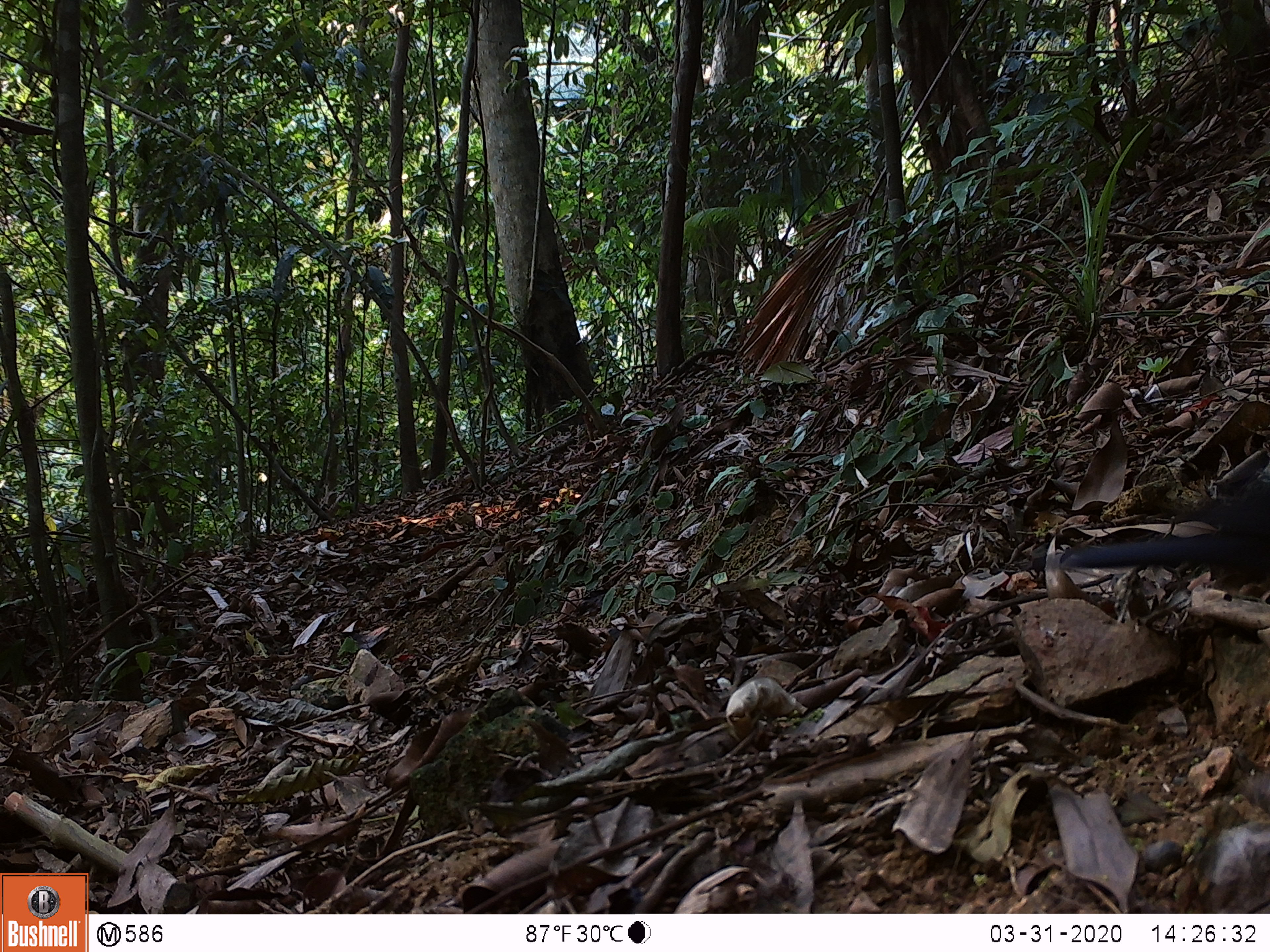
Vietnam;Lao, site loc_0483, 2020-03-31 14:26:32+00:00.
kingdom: Animalia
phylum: Chordata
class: Mammalia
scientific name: Mammalia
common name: mammal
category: unidentified small mammal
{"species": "unidentified small mammal (mammal) (Mammalia)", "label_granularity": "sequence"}